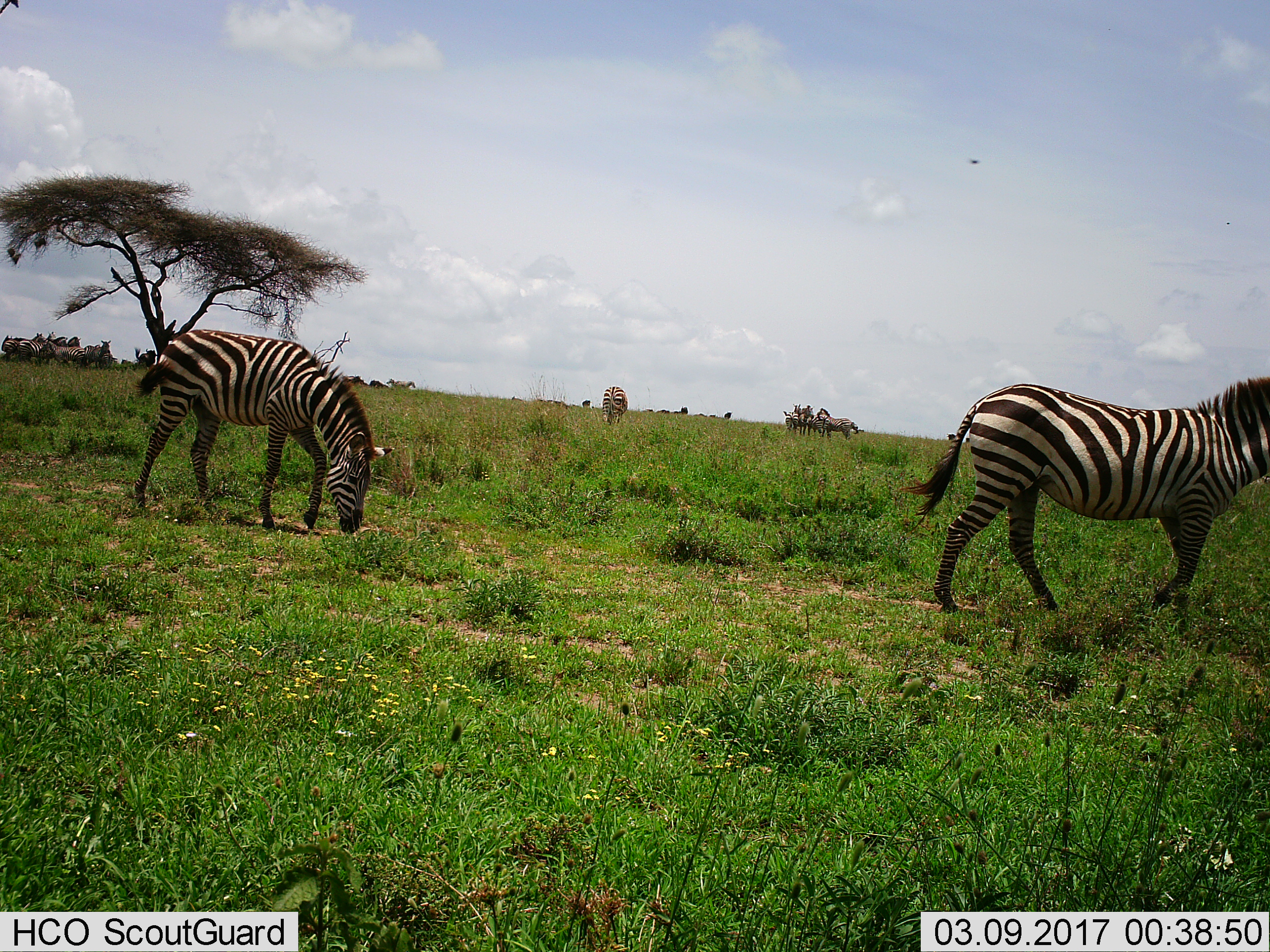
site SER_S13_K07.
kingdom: Animalia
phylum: Chordata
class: Mammalia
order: Perissodactyla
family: Equidae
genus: Equus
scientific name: Equus quagga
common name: plains zebra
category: zebraplains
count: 11-50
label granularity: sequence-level